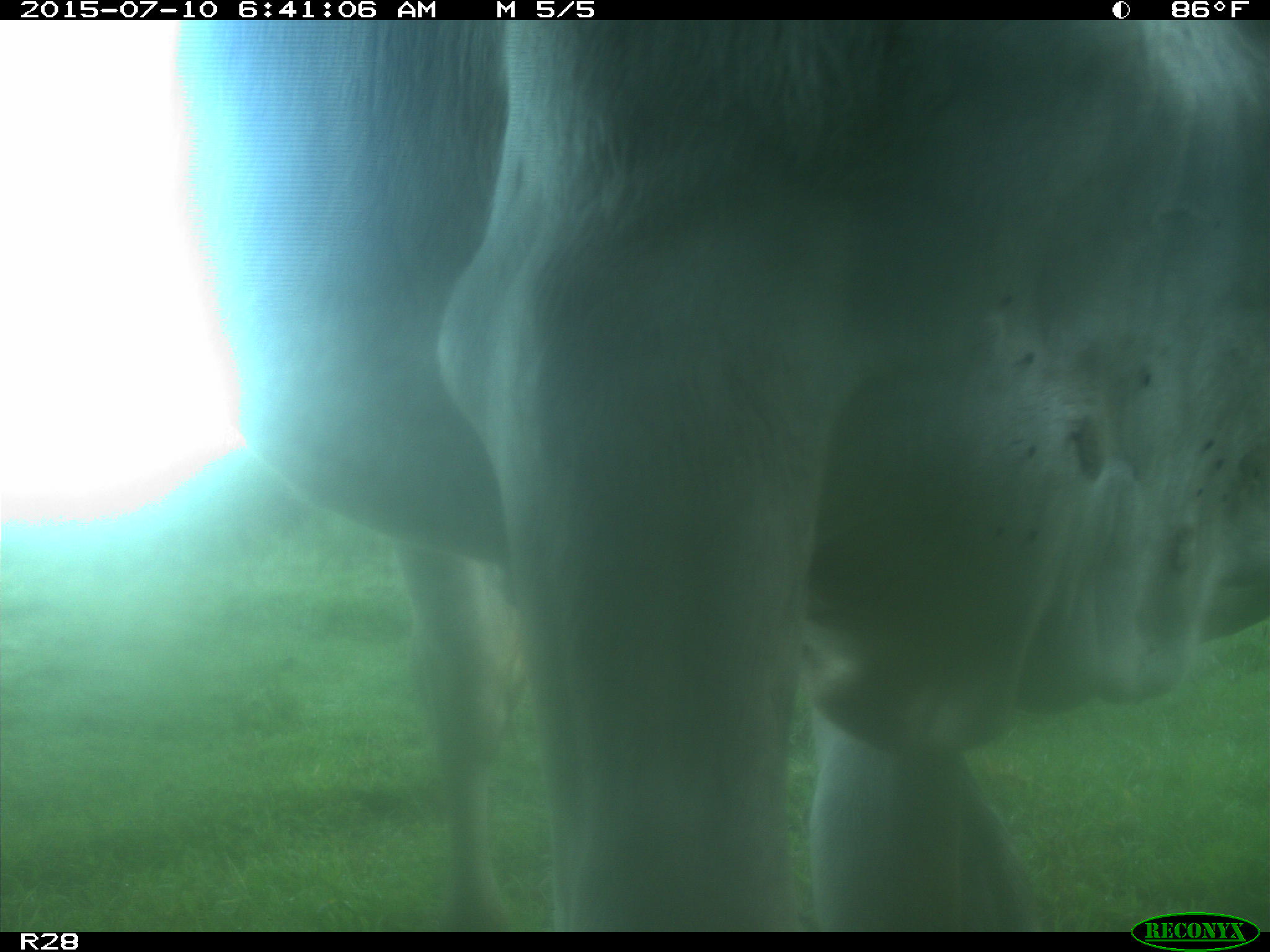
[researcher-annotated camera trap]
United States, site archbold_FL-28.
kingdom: Animalia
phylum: Chordata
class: Mammalia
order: Artiodactyla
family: Bovidae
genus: Bos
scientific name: Bos taurus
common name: domestic cow